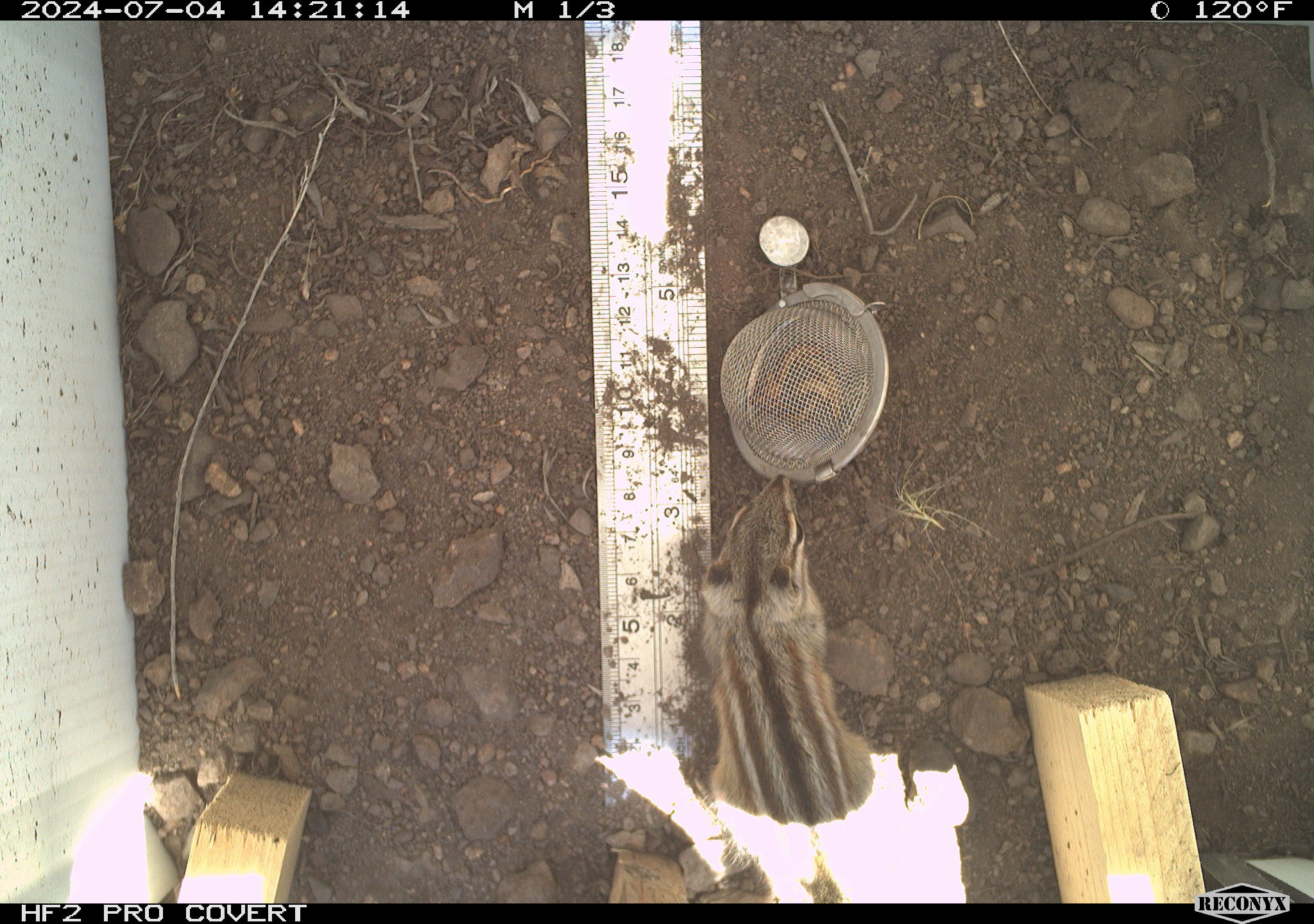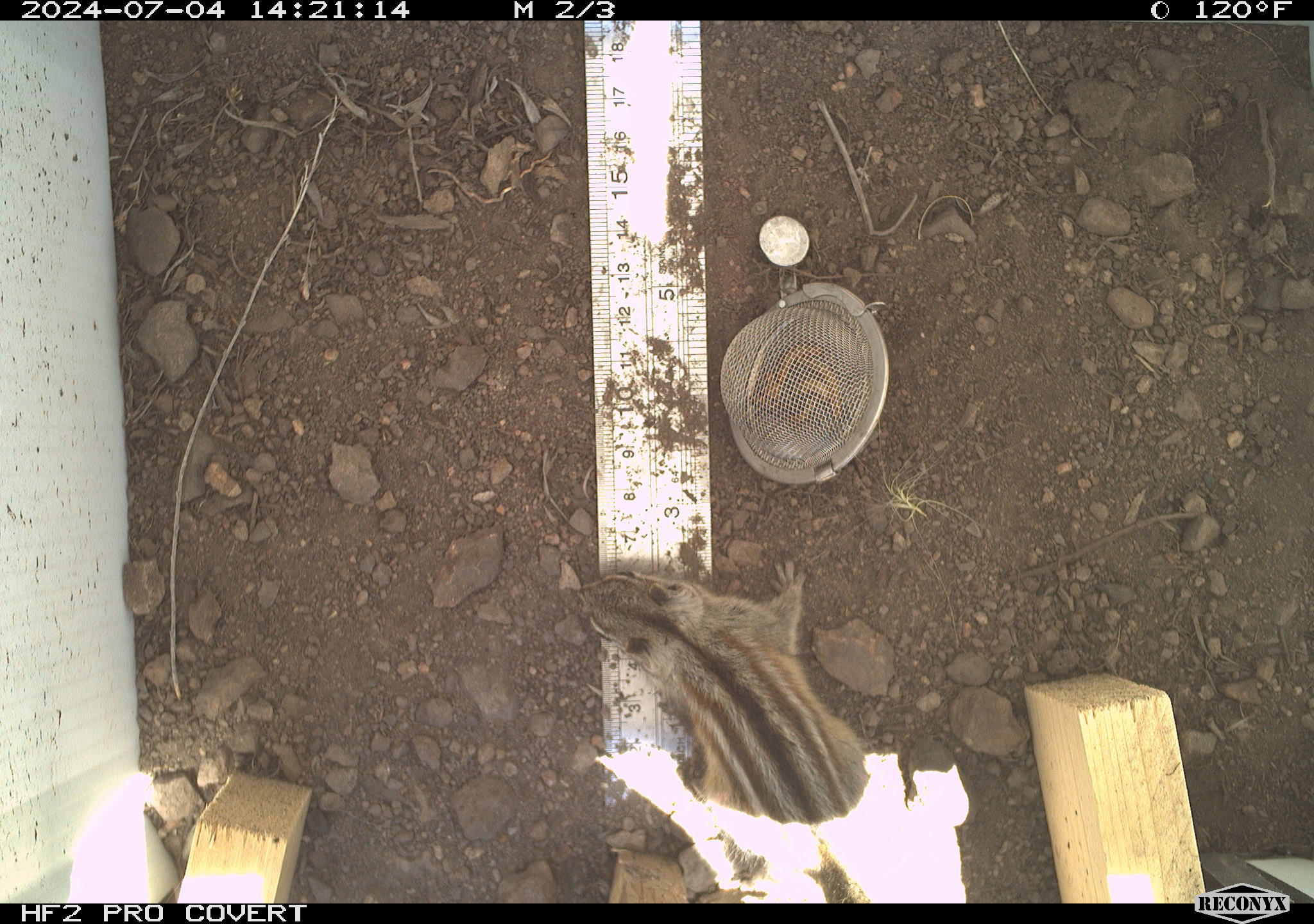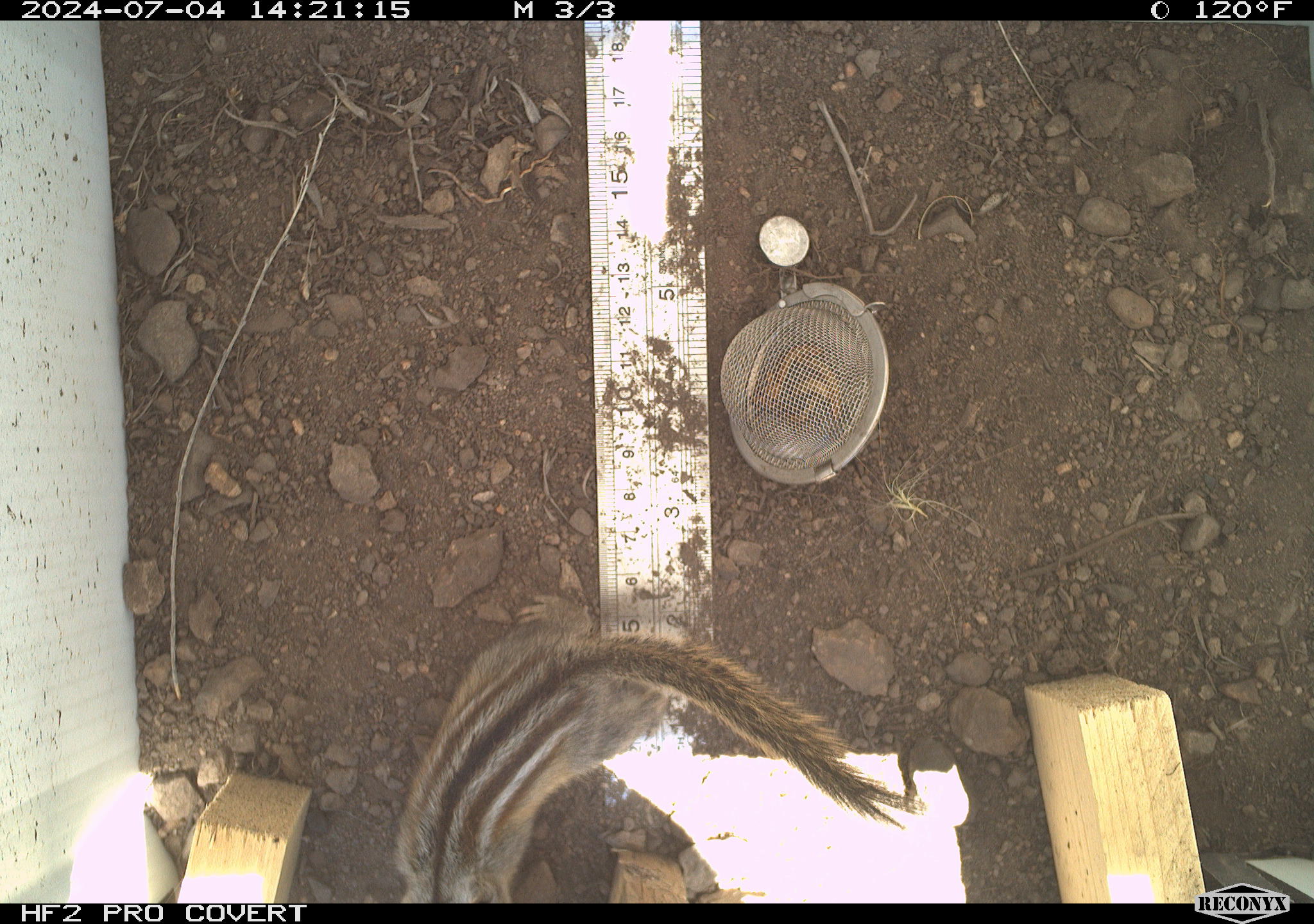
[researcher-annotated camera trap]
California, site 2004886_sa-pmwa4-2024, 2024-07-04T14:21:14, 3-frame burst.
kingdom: Animalia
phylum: Chordata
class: Mammalia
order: Rodentia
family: Sciuridae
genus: Neotamias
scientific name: Neotamias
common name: western chipmunks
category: neotamias species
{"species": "neotamias species (western chipmunks) (Neotamias)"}